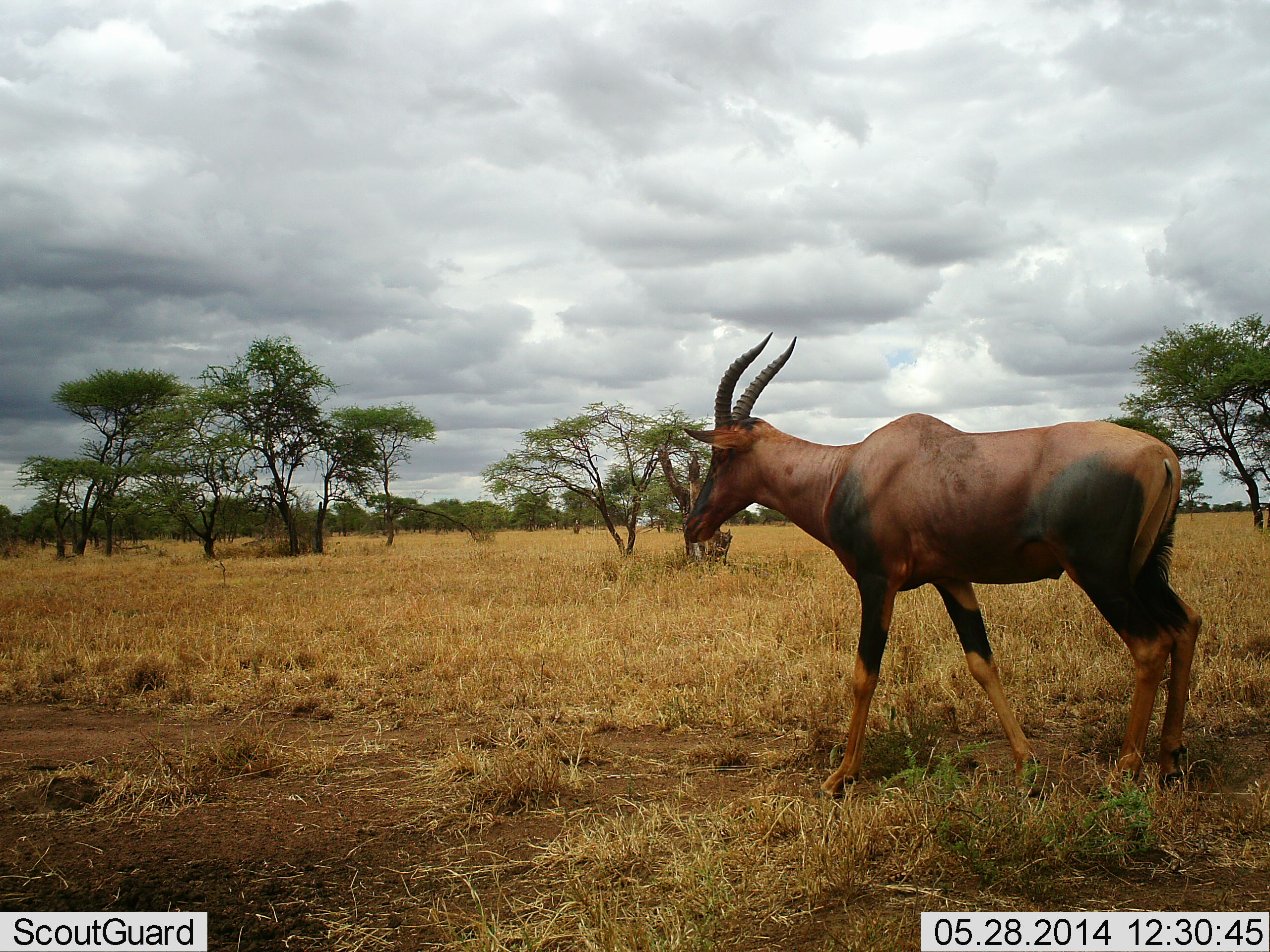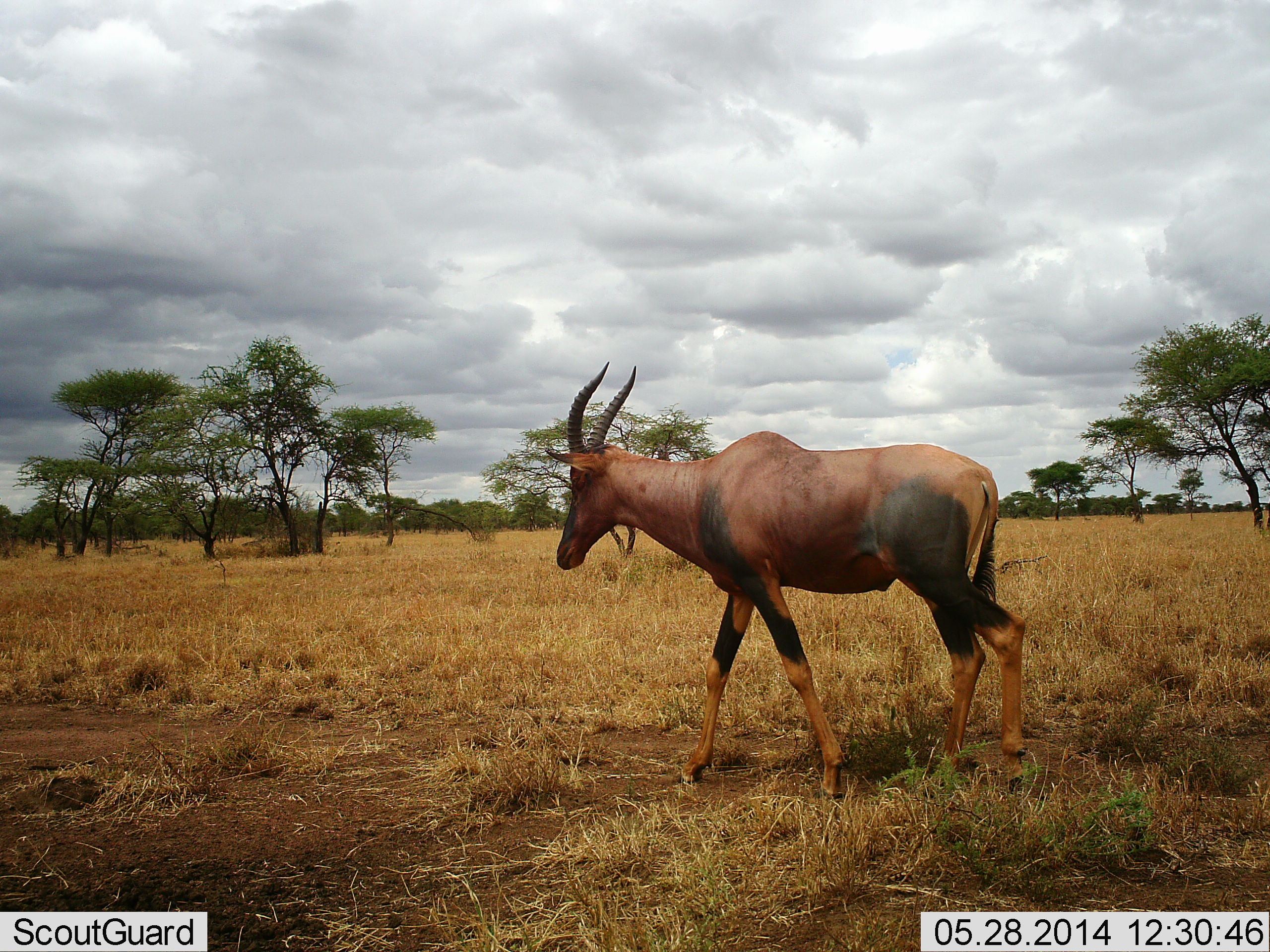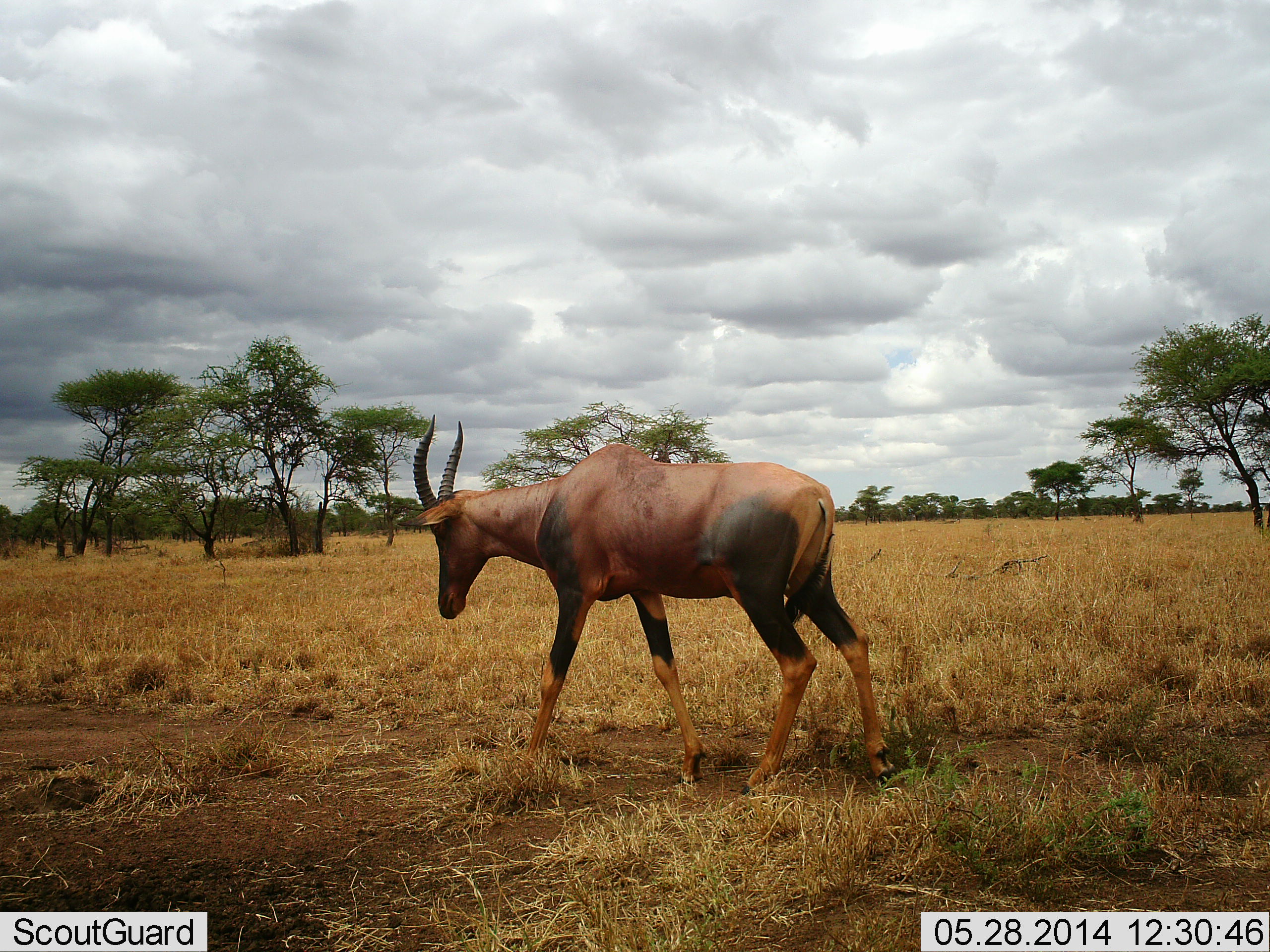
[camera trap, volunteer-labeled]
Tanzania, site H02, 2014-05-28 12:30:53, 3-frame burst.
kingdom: Animalia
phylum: Chordata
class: Mammalia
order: Artiodactyla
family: Bovidae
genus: Damaliscus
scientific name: Damaliscus lunatus jimela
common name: topi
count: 1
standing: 0%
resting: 0%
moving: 100%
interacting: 0%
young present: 0%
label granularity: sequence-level